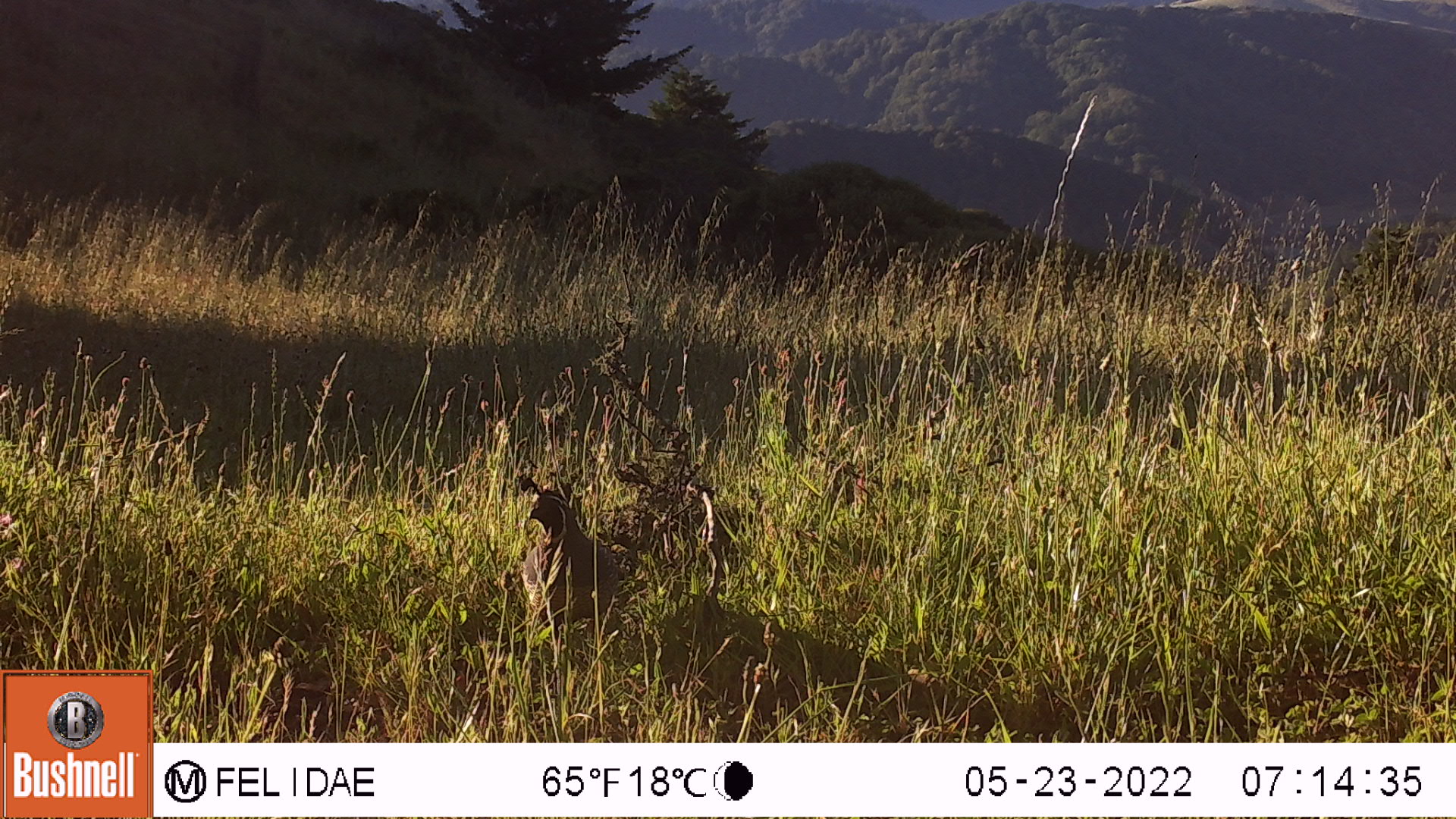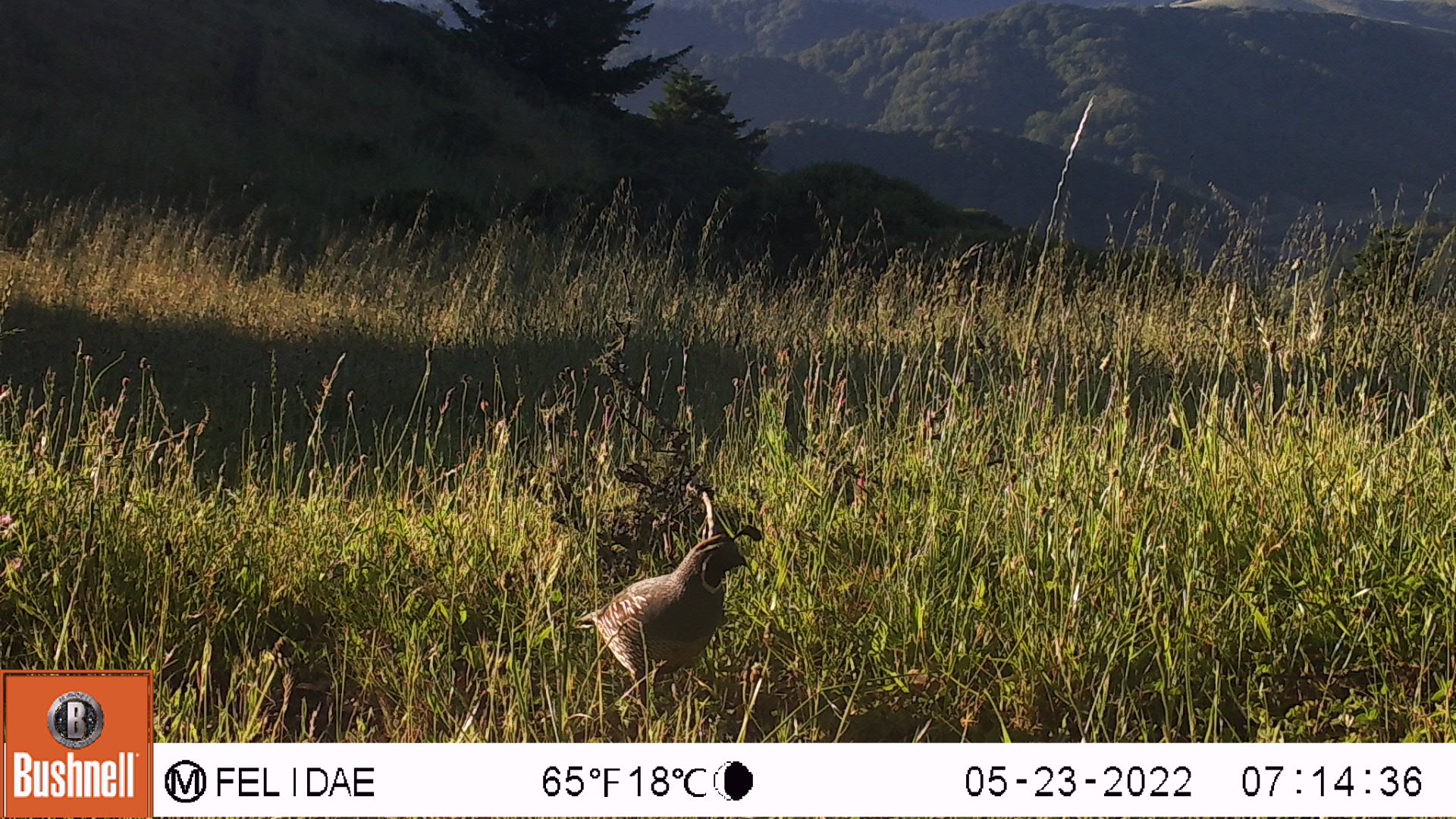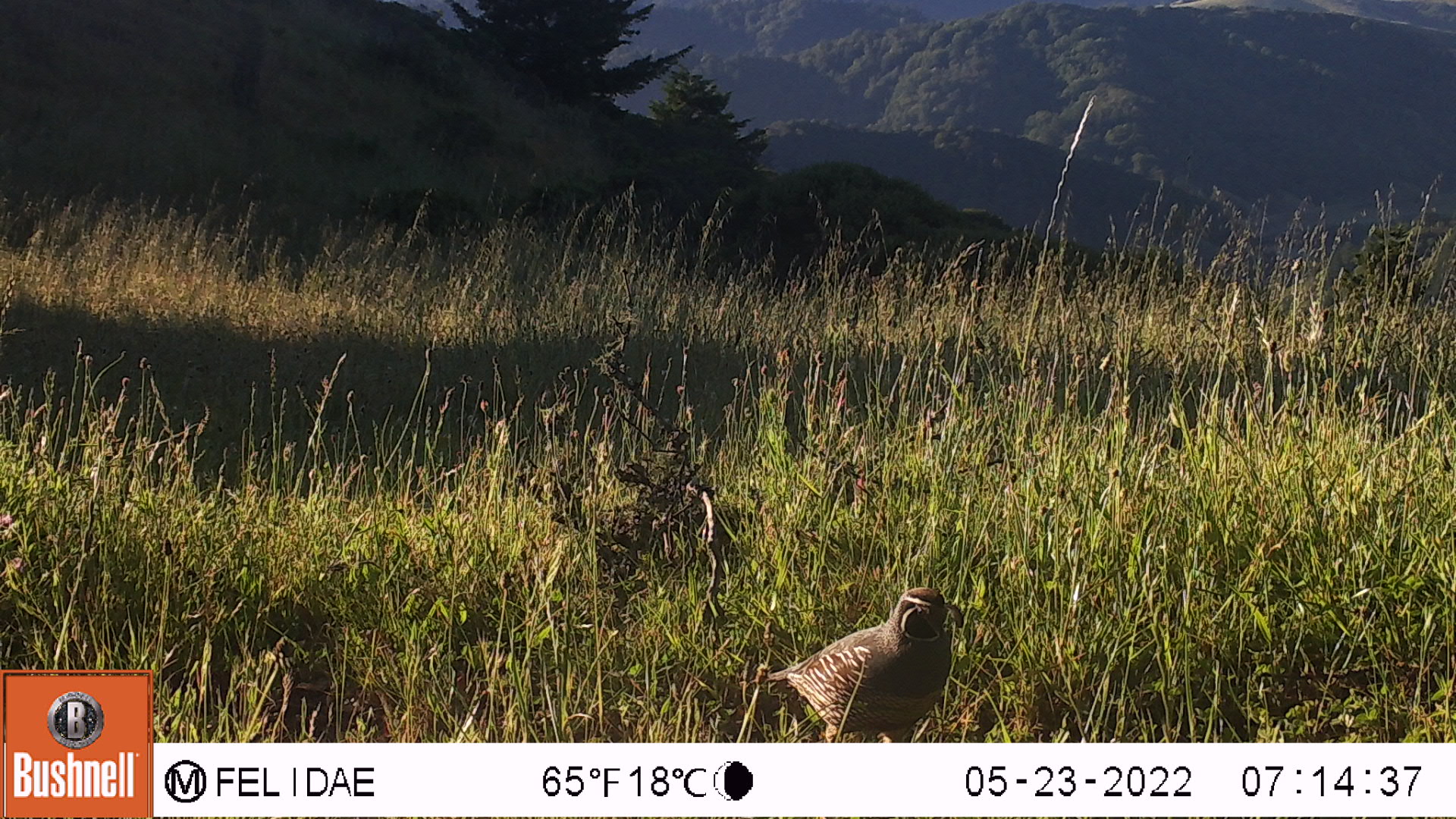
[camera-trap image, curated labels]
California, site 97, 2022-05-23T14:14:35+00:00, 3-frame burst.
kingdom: Animalia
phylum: Chordata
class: Aves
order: Galliformes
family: Odontophoridae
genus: Callipepla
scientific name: Callipepla californica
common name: california quail